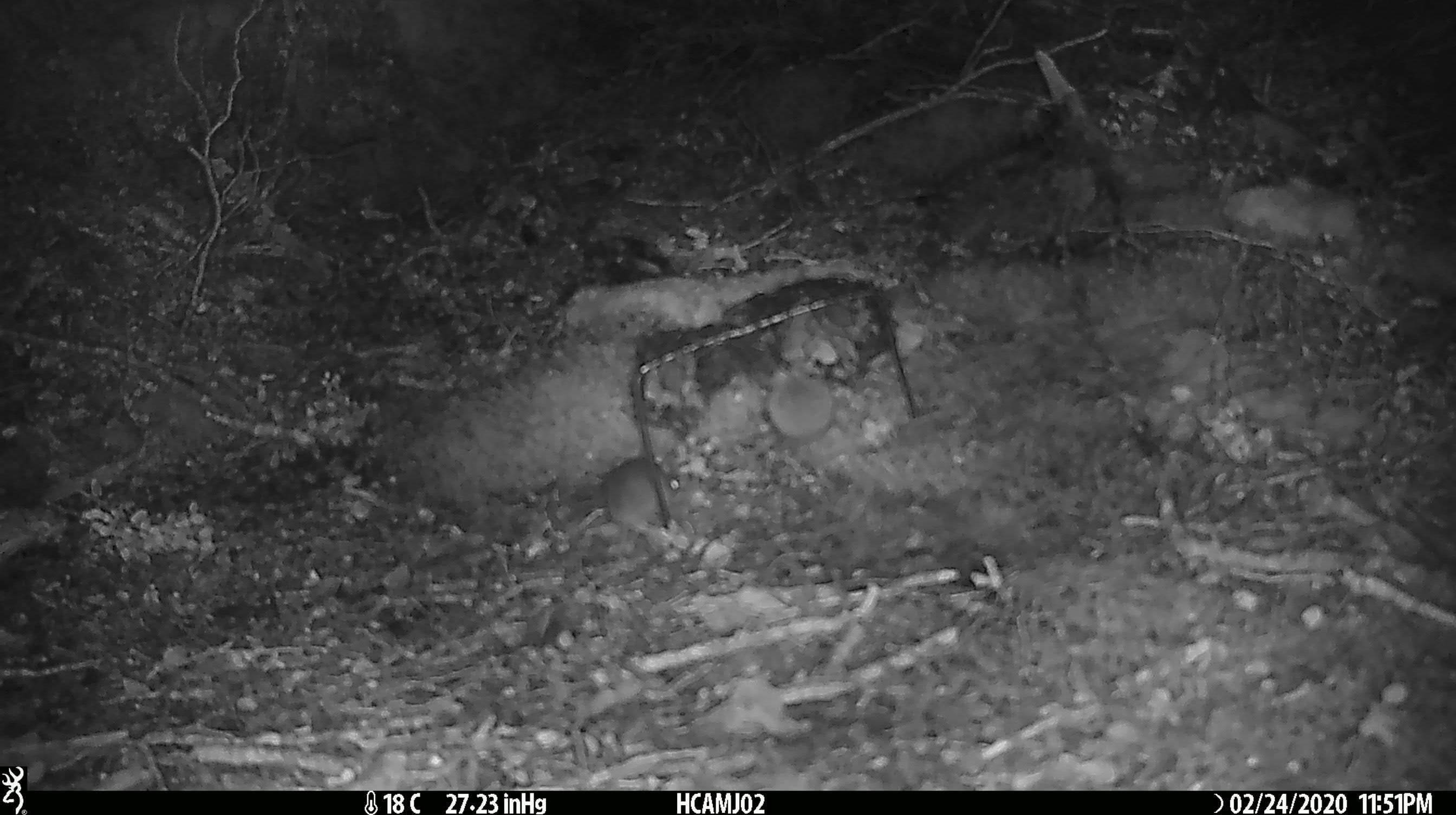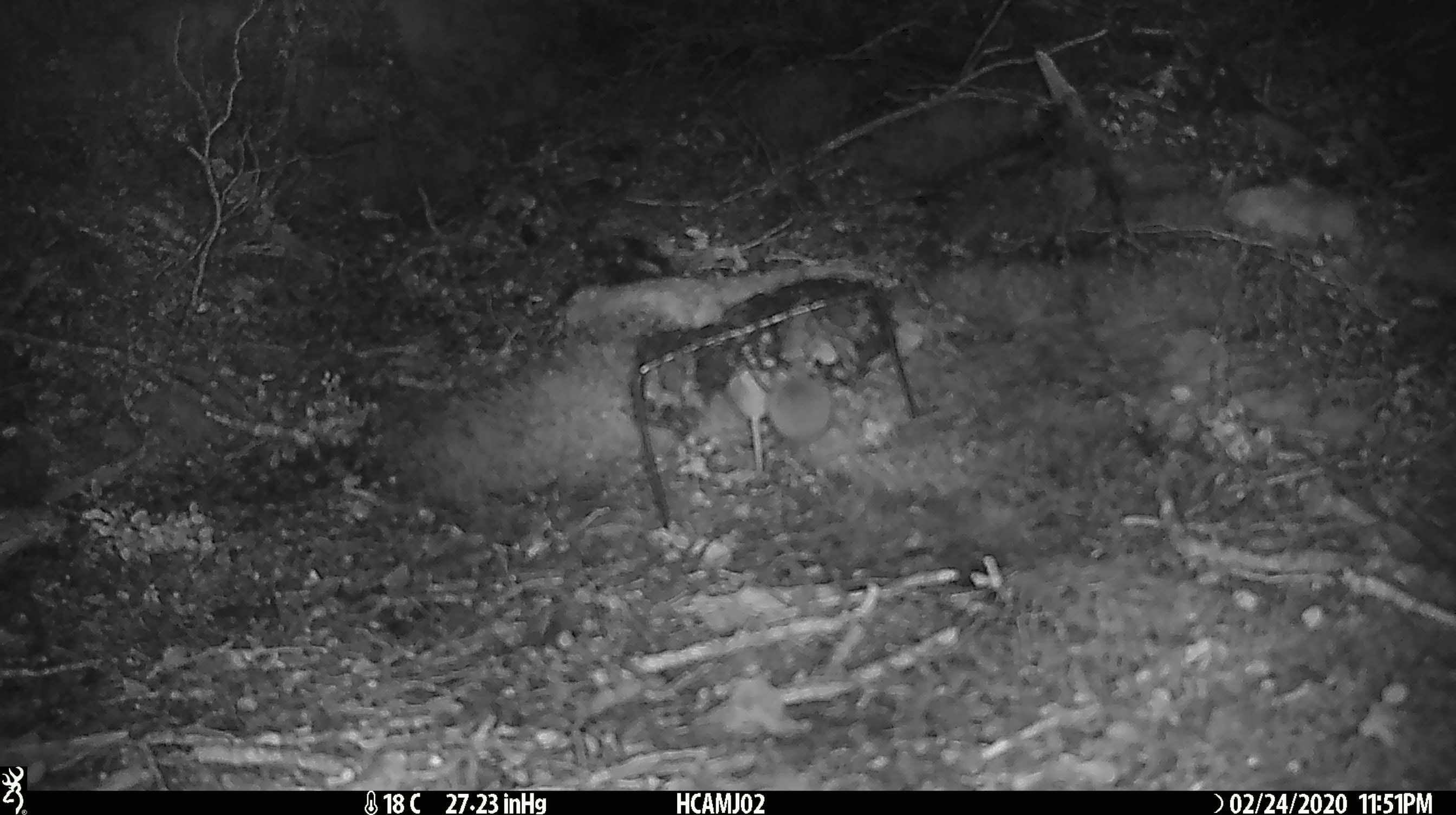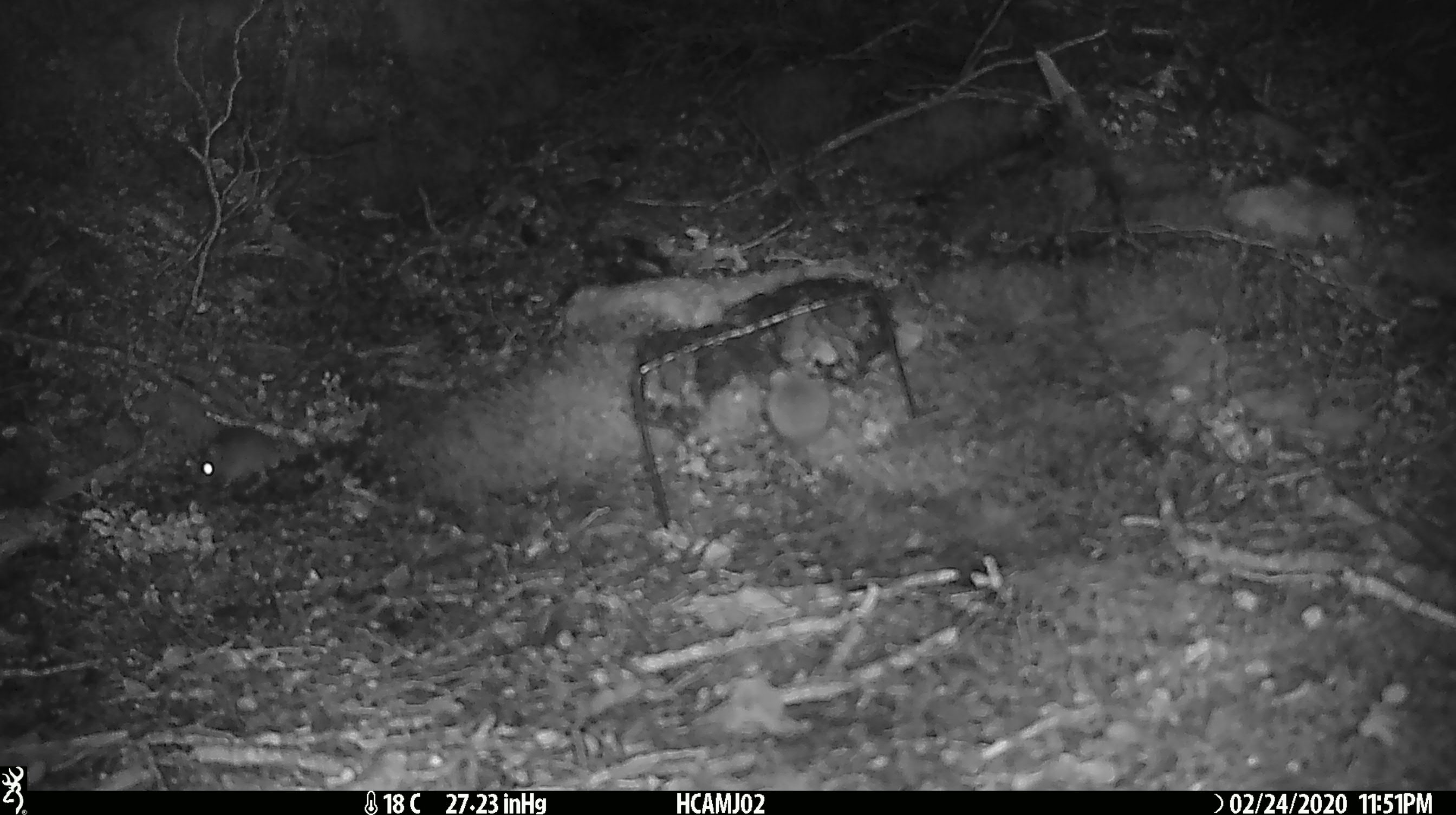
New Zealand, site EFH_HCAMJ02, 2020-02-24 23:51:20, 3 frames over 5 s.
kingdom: Animalia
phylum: Chordata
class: Mammalia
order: Rodentia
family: Muridae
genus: Mus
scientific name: Mus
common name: mouse